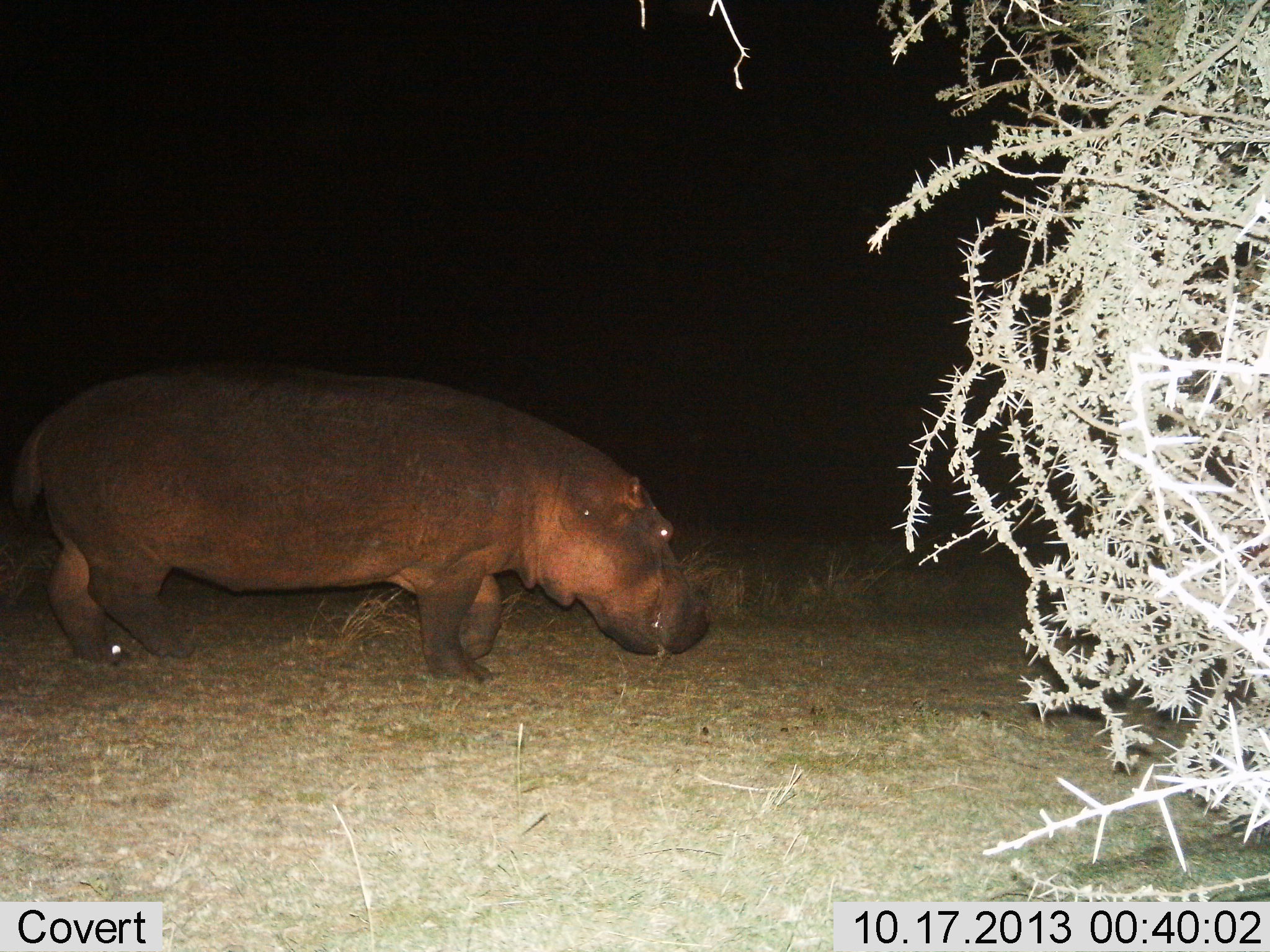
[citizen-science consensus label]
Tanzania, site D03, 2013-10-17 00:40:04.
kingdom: Animalia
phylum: Chordata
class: Mammalia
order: Artiodactyla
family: Hippopotamidae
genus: Hippopotamus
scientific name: Hippopotamus amphibius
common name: hippopotamus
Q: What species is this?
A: Hippopotamus (Hippopotamus amphibius).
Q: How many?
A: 1.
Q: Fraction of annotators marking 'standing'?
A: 30%.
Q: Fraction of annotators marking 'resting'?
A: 0%.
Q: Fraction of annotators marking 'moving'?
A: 50%.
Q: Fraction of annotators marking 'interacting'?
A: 0%.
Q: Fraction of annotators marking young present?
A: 0%.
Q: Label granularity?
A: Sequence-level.